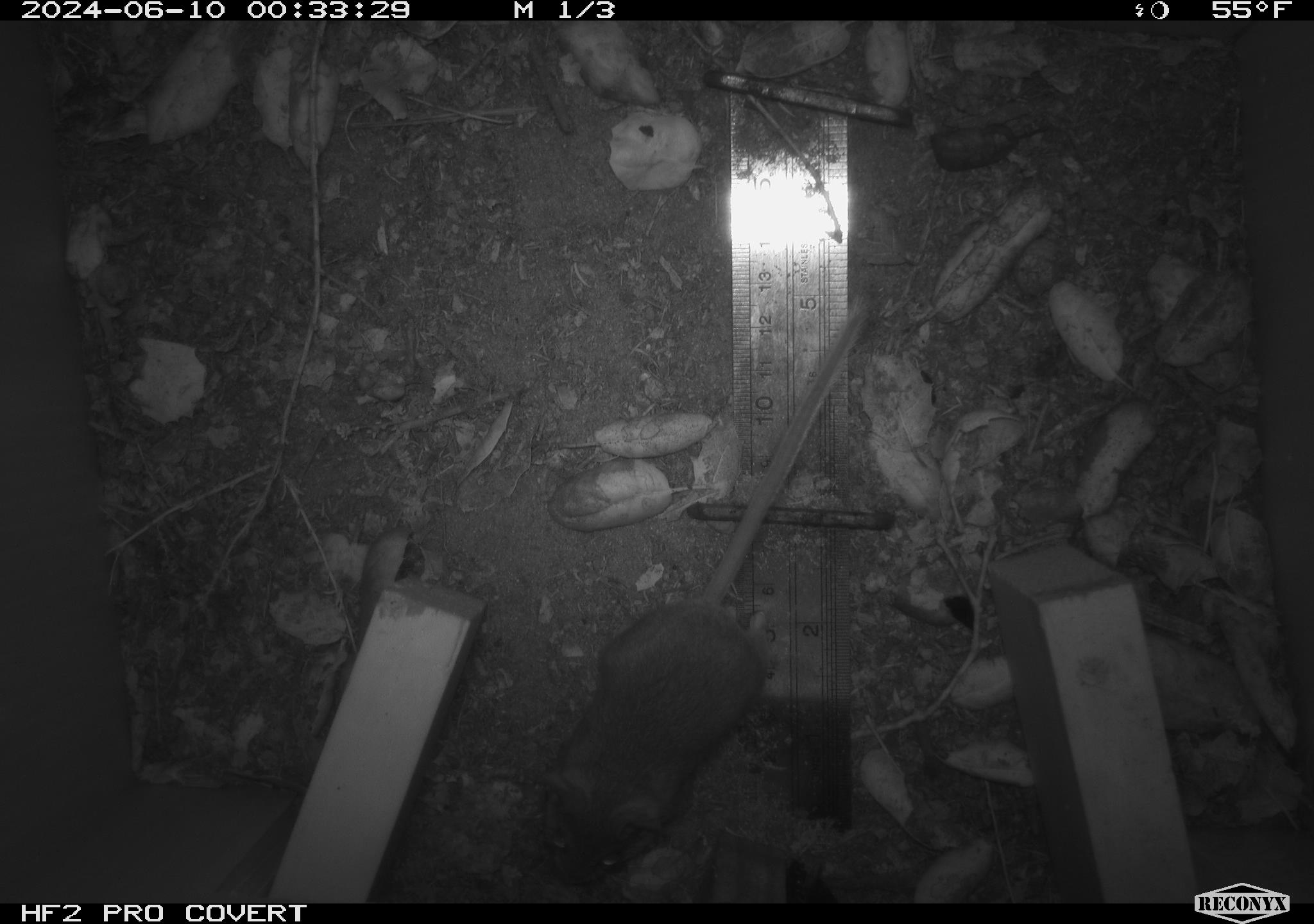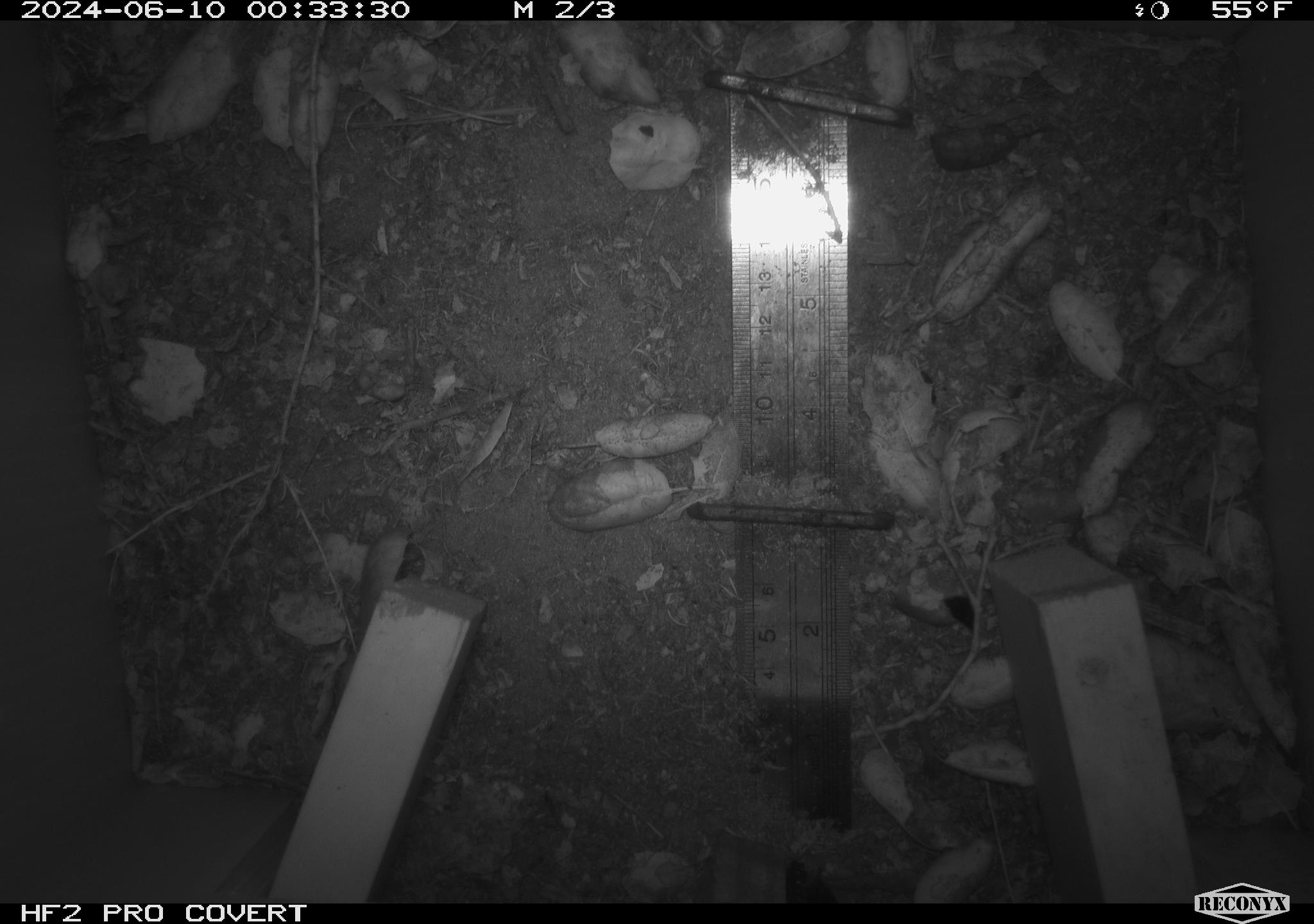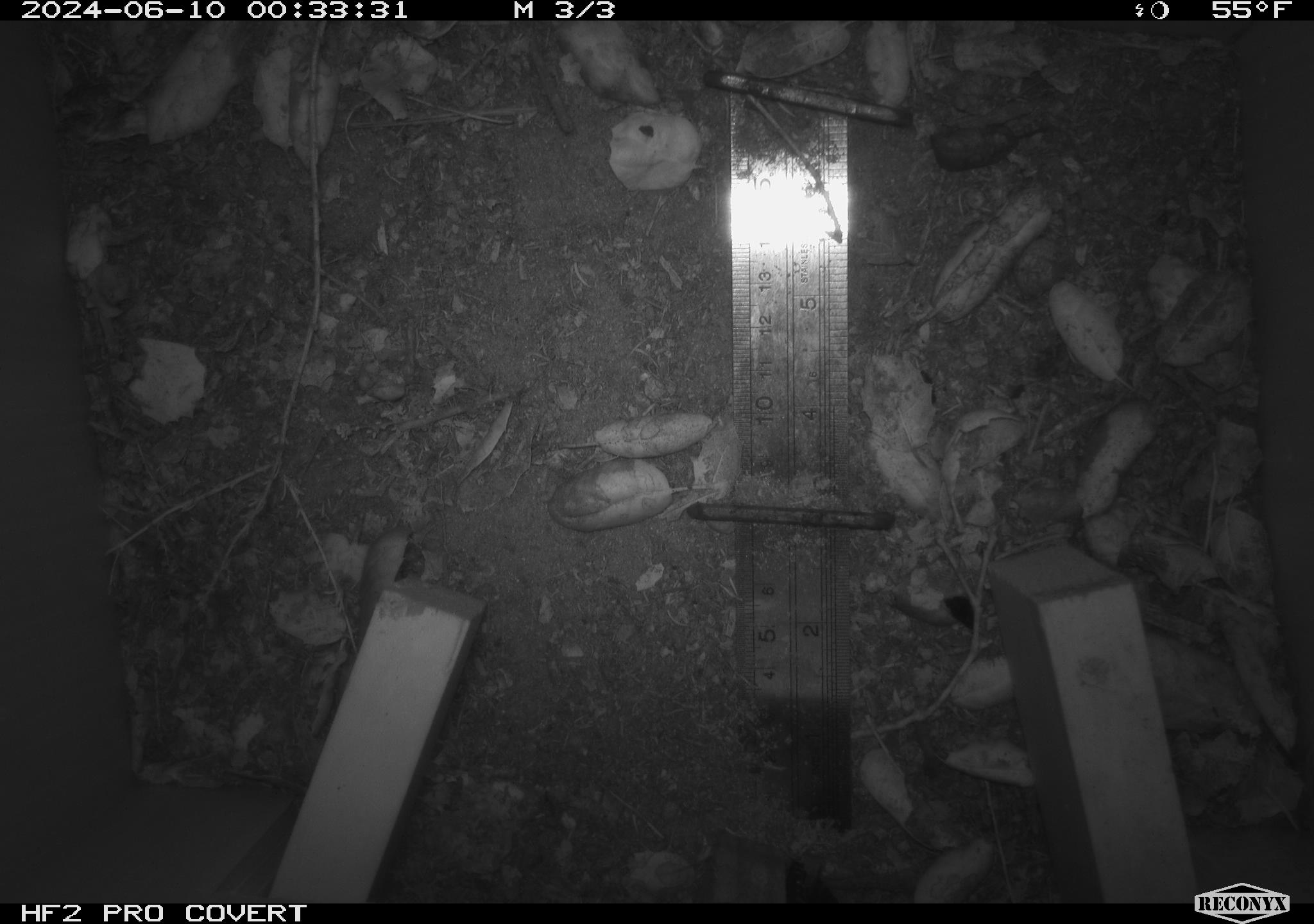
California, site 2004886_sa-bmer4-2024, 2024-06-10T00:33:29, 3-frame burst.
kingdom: Animalia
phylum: Chordata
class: Mammalia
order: Rodentia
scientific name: Rodentia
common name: woodrat or rat or mouse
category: woodrat or rat or mouse species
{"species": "woodrat or rat or mouse species (woodrat or rat or mouse) (Rodentia)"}